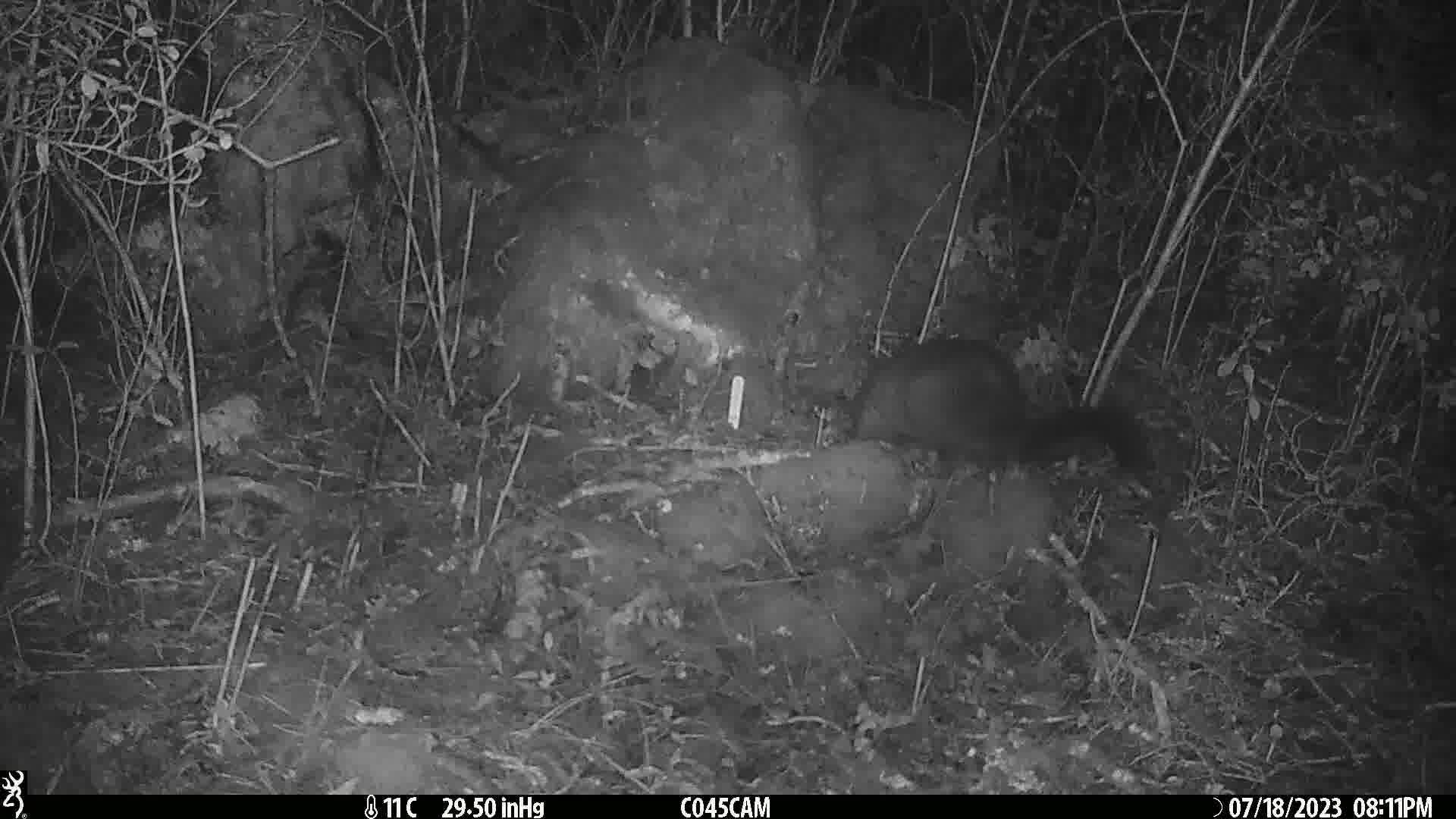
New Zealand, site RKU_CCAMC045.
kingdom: Animalia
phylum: Chordata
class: Mammalia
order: Diprotodontia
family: Phalangeridae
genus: Trichosurus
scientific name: Trichosurus vulpecula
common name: common brushtail possum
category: possum